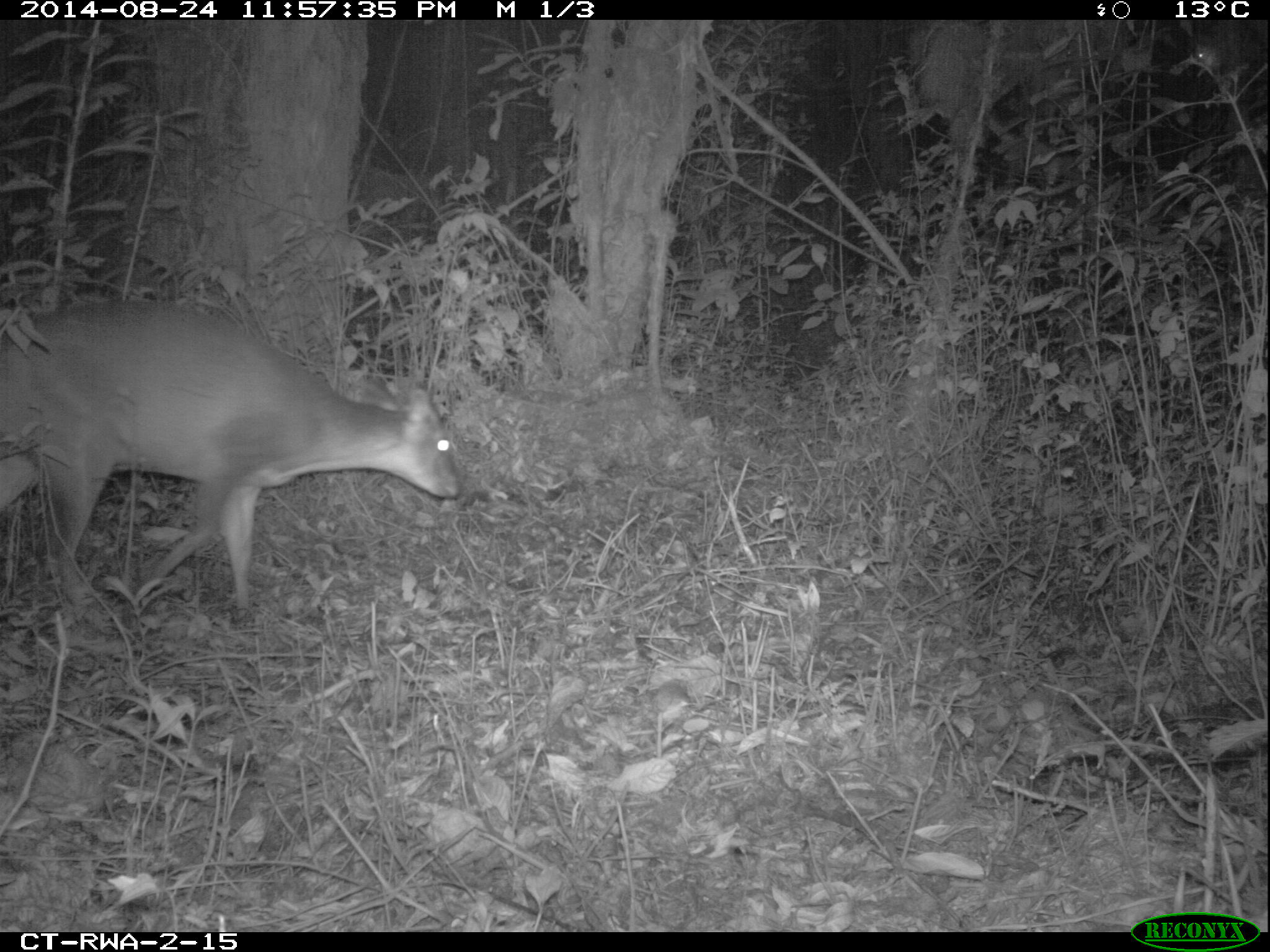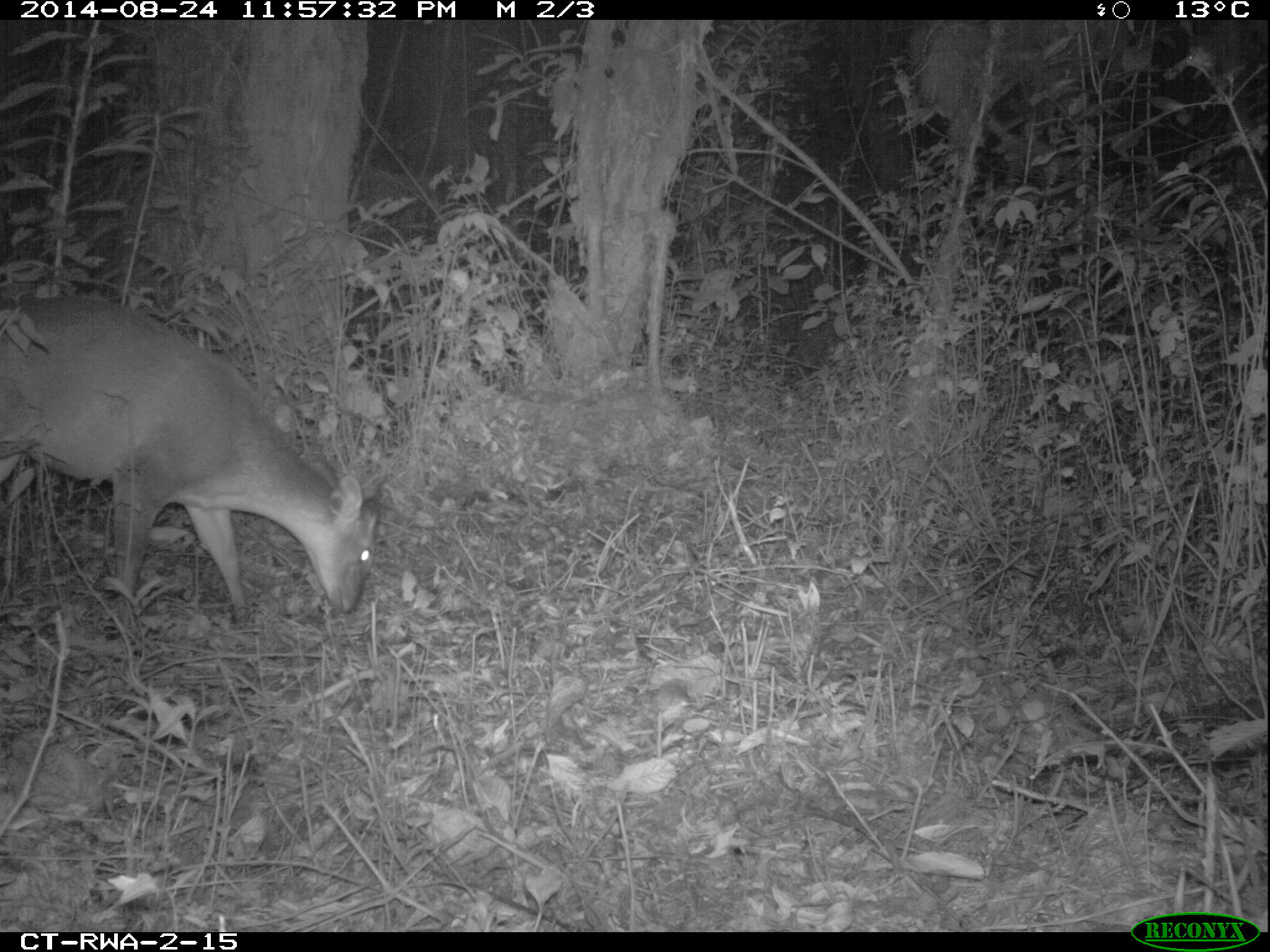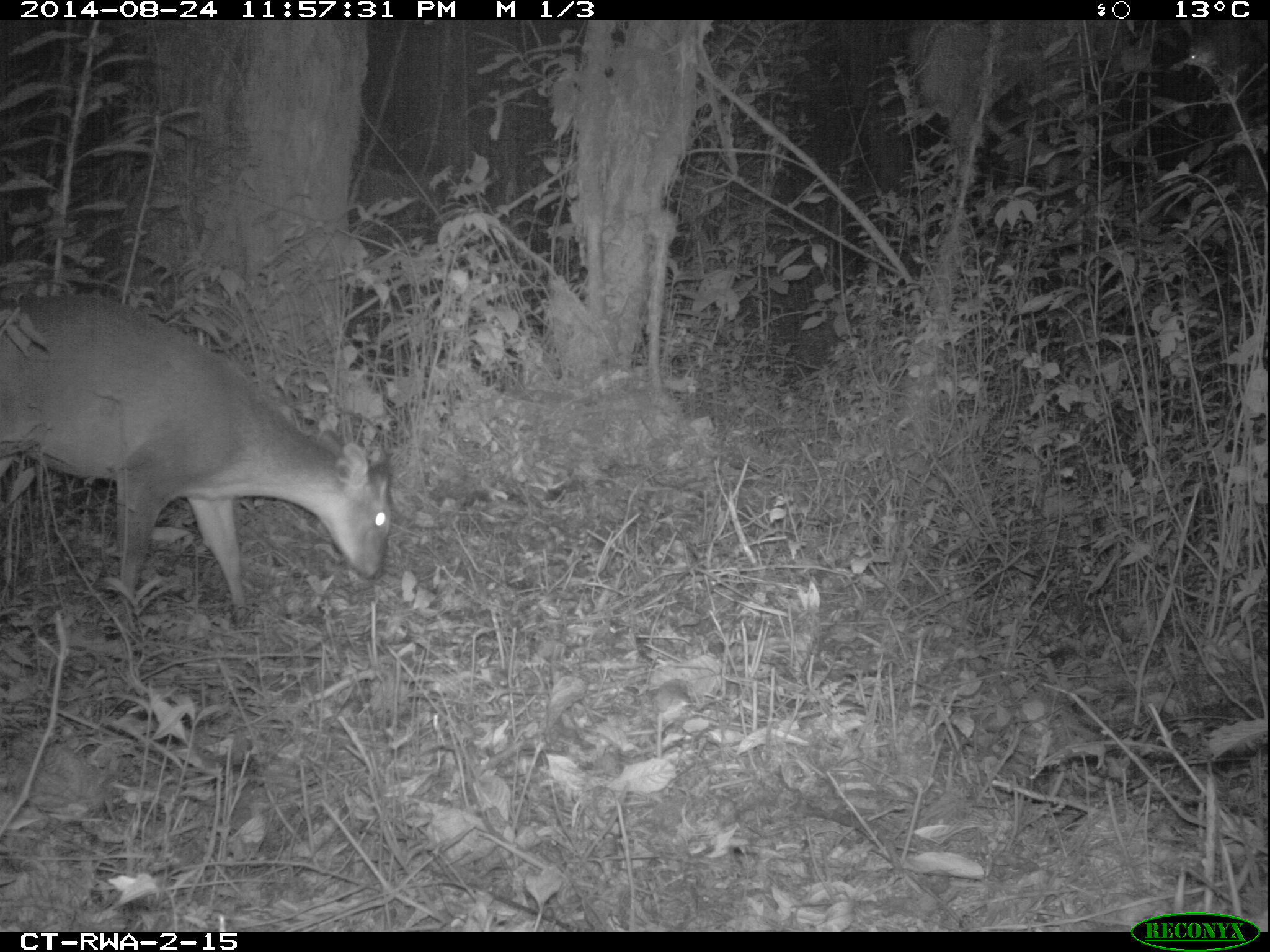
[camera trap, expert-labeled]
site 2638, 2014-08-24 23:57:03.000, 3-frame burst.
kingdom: Animalia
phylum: Chordata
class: Mammalia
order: Artiodactyla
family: Bovidae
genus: Cephalophus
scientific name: Cephalophus nigrifrons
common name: black-fronted duiker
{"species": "Cephalophus nigrifrons (black-fronted duiker)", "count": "1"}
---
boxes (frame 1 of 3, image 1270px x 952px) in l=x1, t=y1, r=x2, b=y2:
cephalophus nigrifrons: l=0, t=288, r=467, b=629